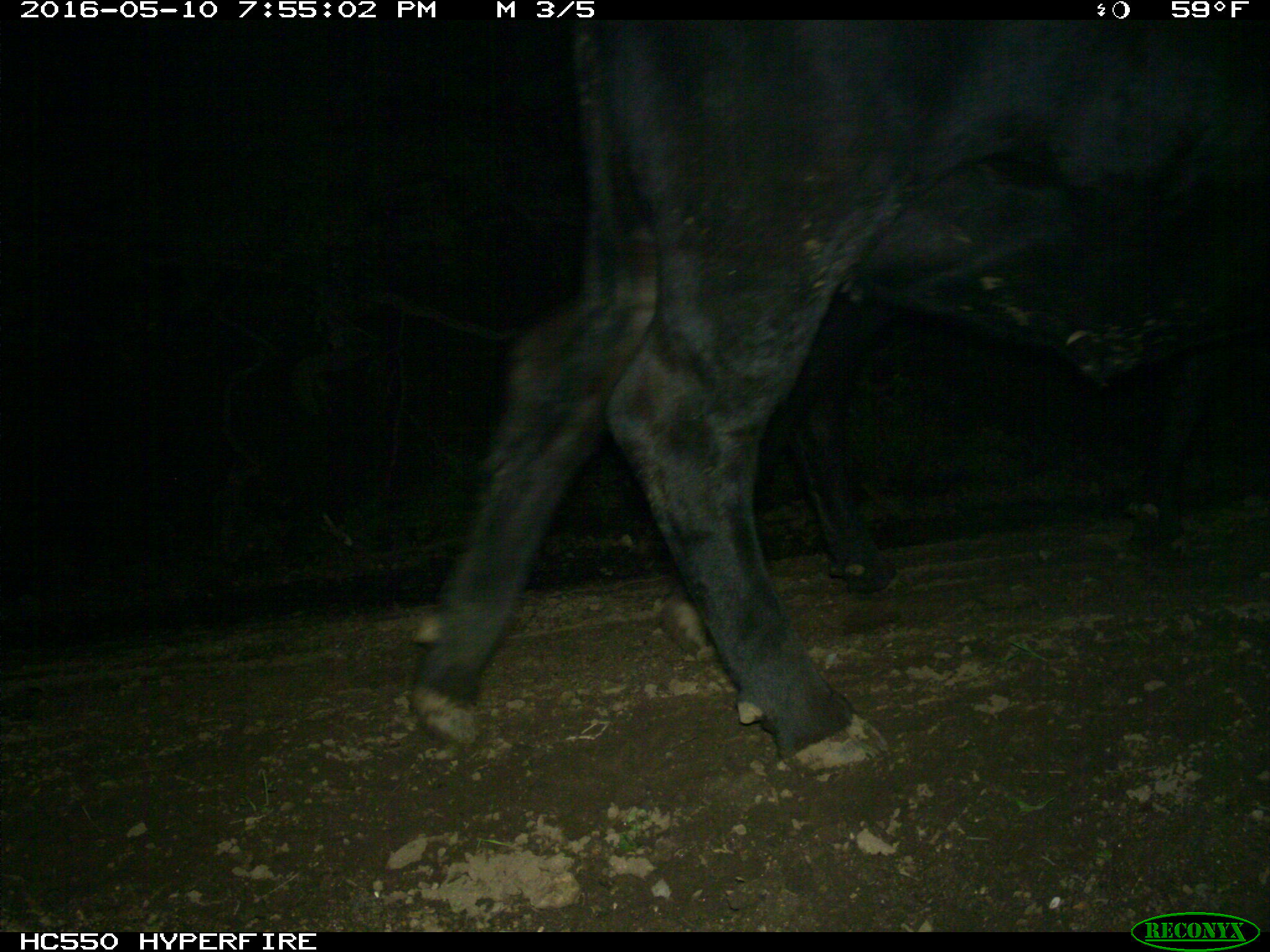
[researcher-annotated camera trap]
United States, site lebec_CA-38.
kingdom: Animalia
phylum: Chordata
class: Mammalia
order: Artiodactyla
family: Bovidae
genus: Bos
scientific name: Bos taurus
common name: domestic cow